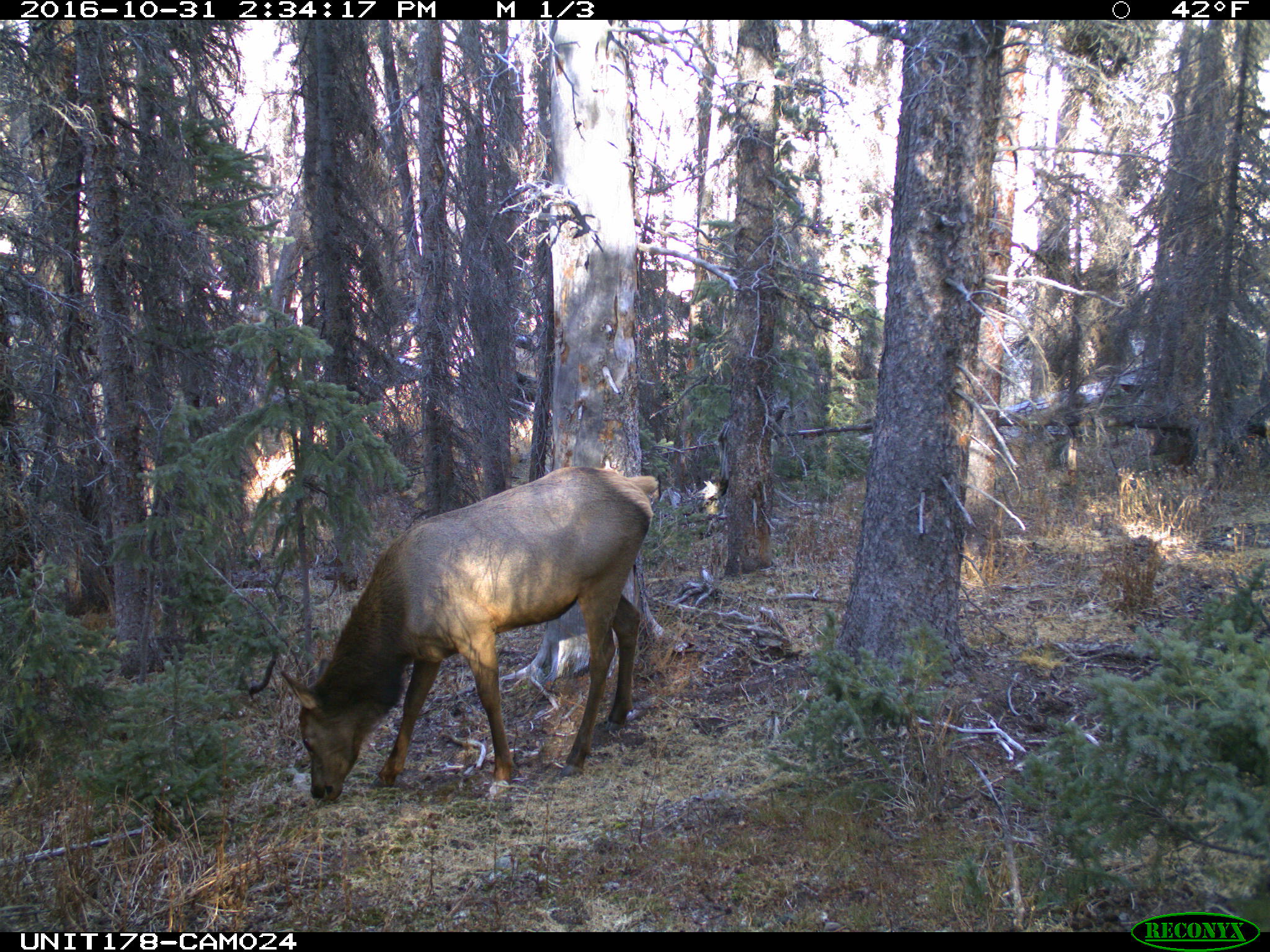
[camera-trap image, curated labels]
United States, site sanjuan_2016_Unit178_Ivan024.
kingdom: Animalia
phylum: Chordata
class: Mammalia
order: Artiodactyla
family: Cervidae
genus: Cervus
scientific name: Cervus elaphus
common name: red deer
Cervus elaphus (red deer).